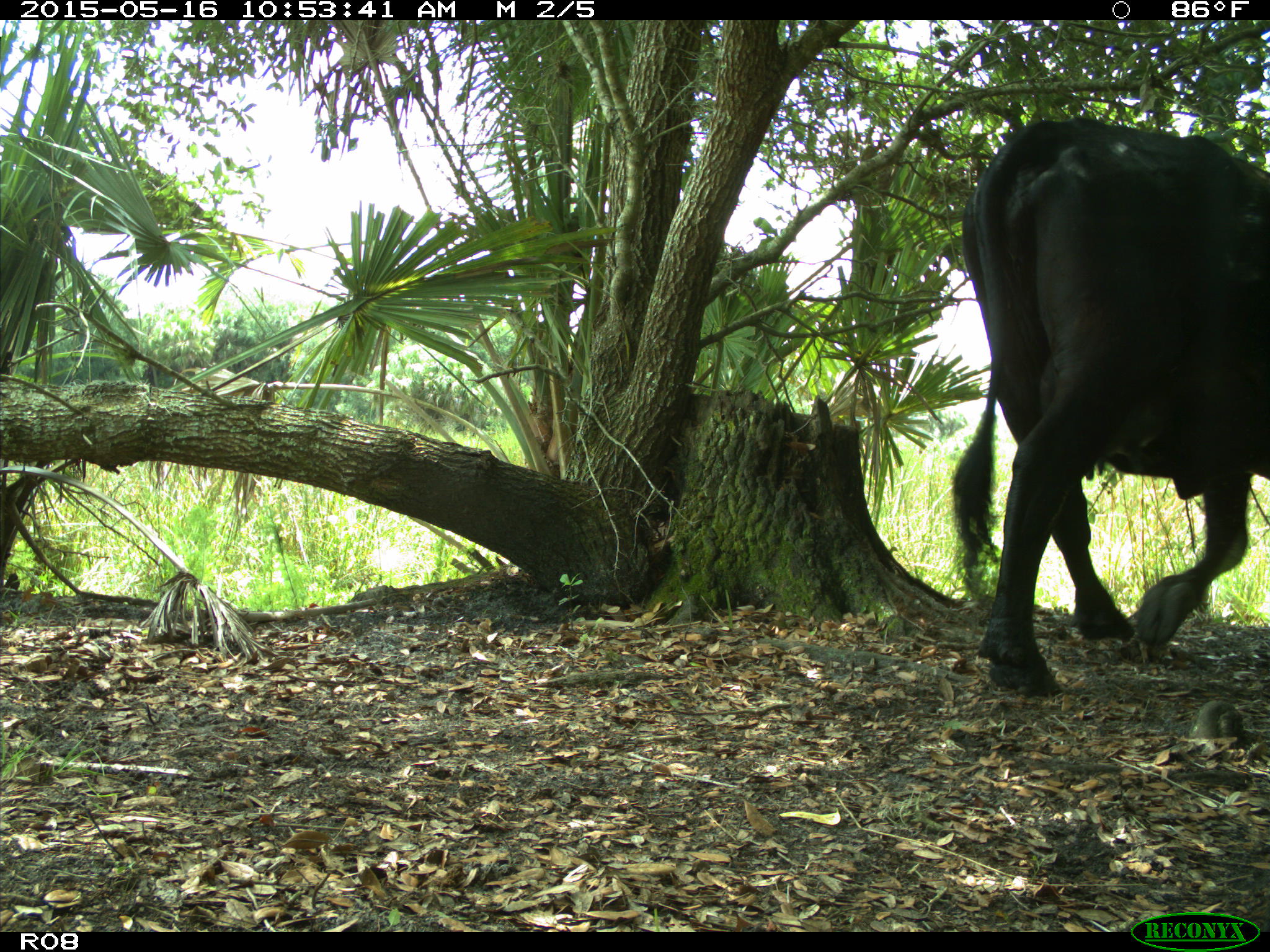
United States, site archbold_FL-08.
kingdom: Animalia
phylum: Chordata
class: Mammalia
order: Artiodactyla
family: Bovidae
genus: Bos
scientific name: Bos taurus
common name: domestic cow